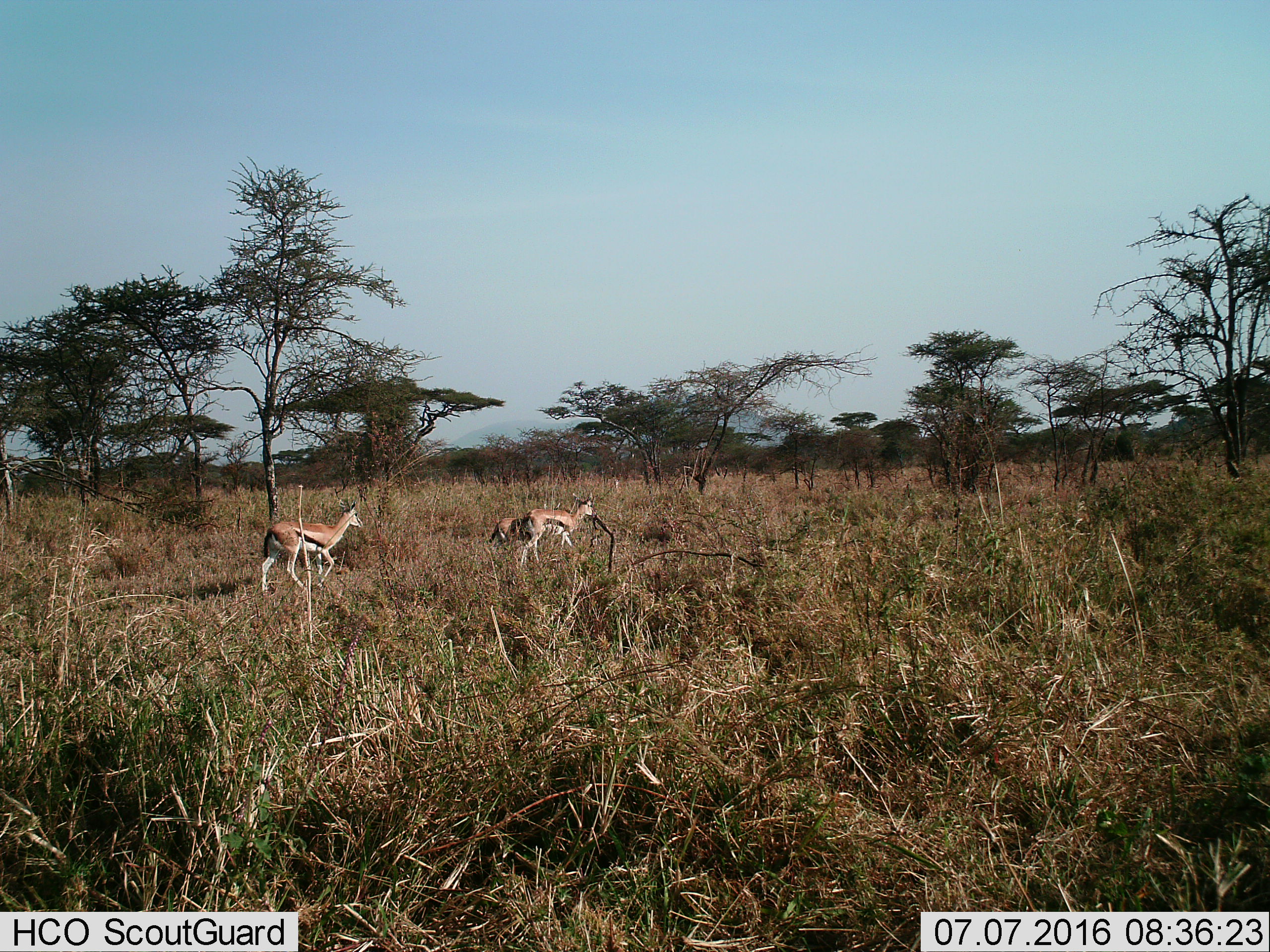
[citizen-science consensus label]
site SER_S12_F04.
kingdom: Animalia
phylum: Chordata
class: Mammalia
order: Artiodactyla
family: Bovidae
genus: Eudorcas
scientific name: Eudorcas thomsonii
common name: thomson's gazelle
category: gazellethomsons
Gazellethomsons (thomson's gazelle) (Eudorcas thomsonii), count 3. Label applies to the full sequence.